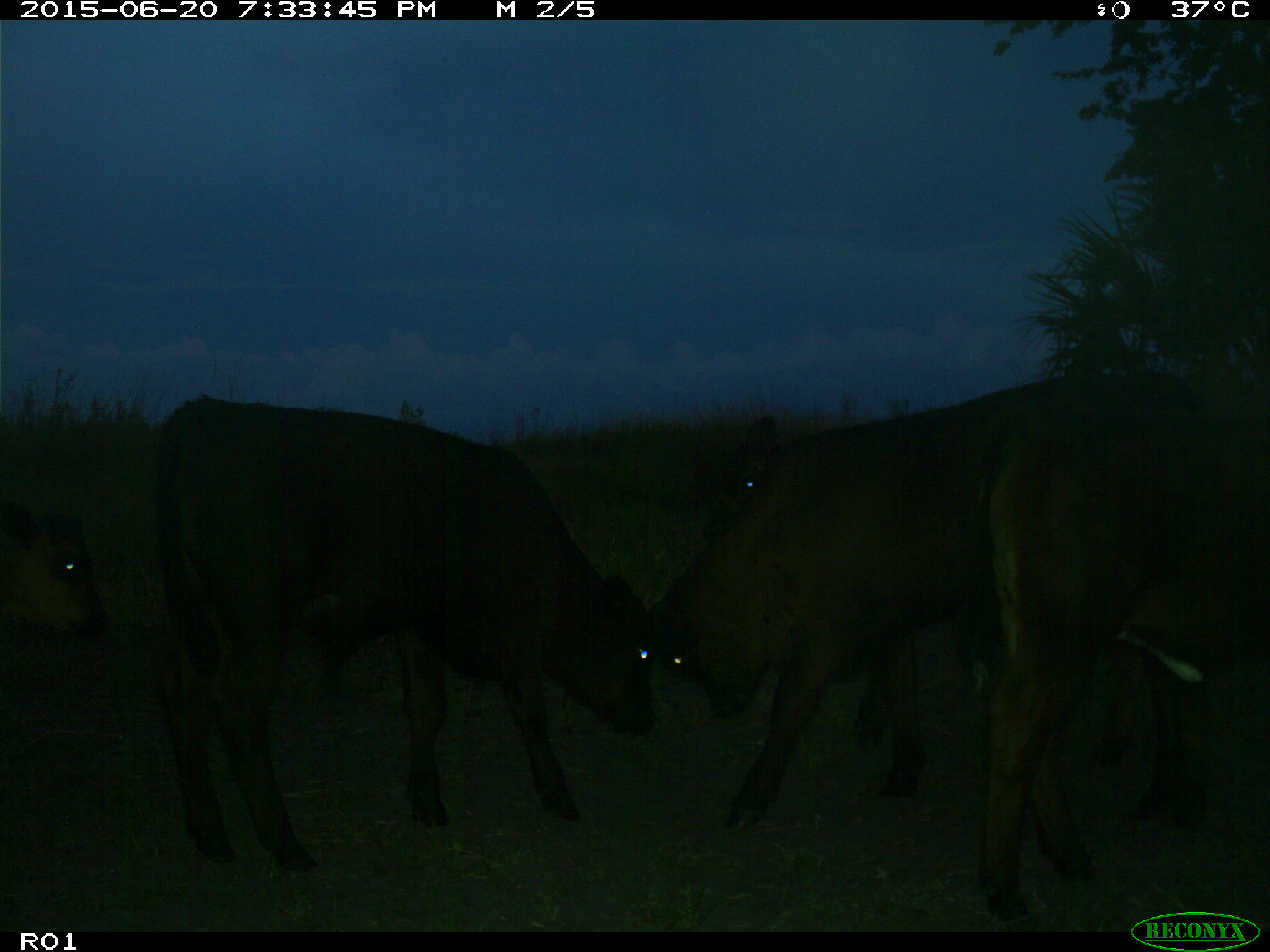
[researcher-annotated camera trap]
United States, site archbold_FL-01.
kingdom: Animalia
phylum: Chordata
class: Mammalia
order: Artiodactyla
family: Bovidae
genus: Bos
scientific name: Bos taurus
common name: domestic cow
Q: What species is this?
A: Bos taurus (domestic cow).